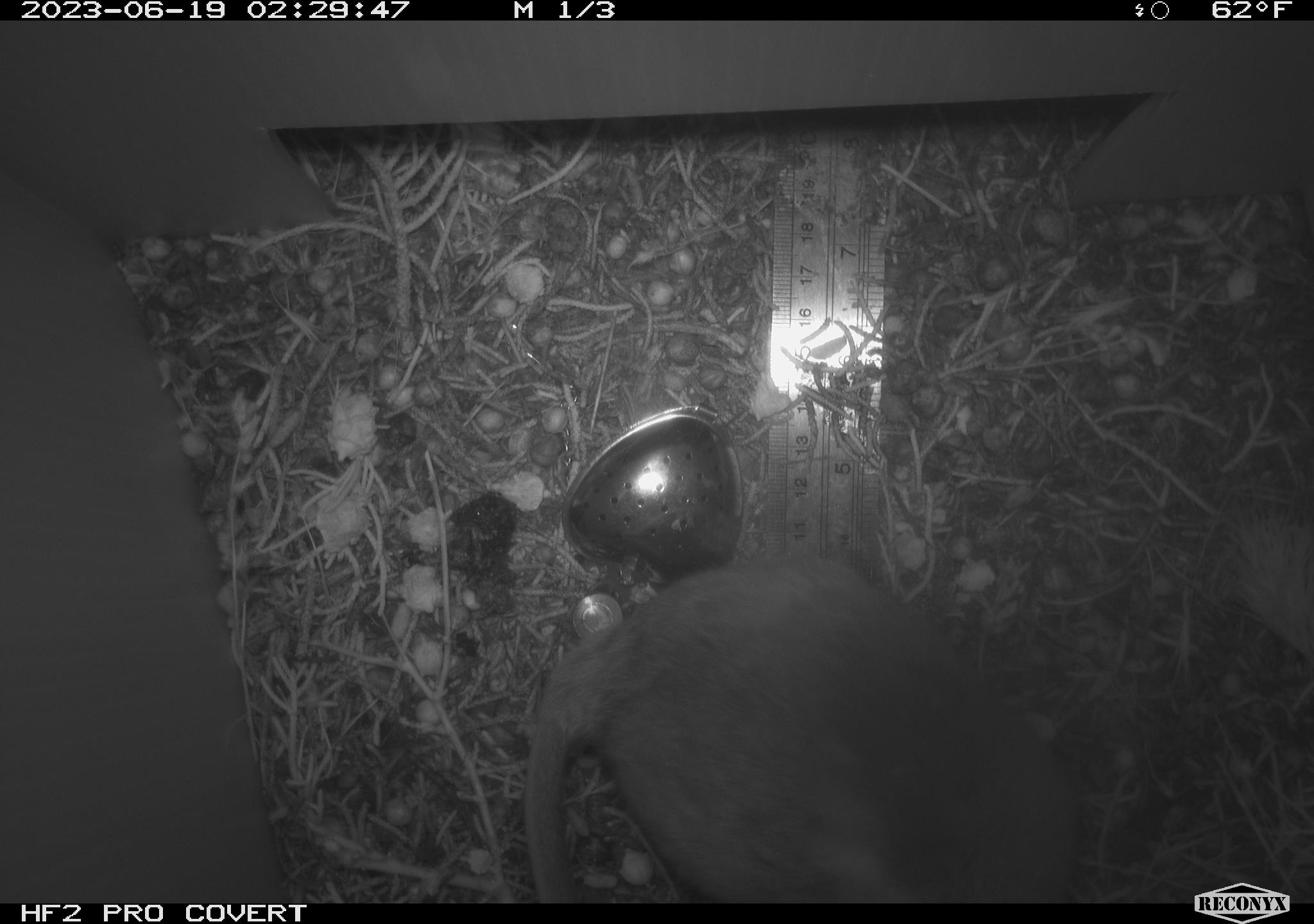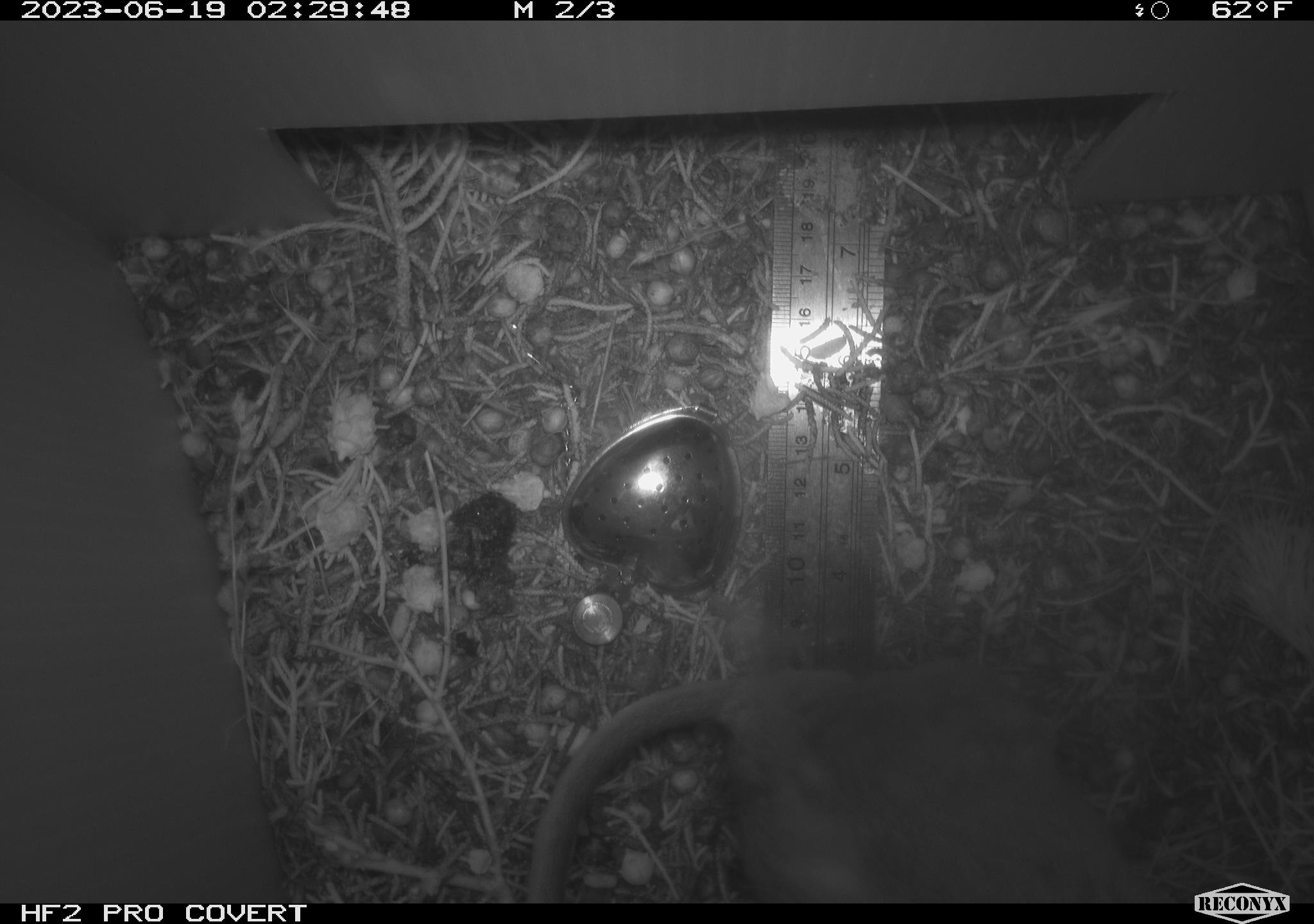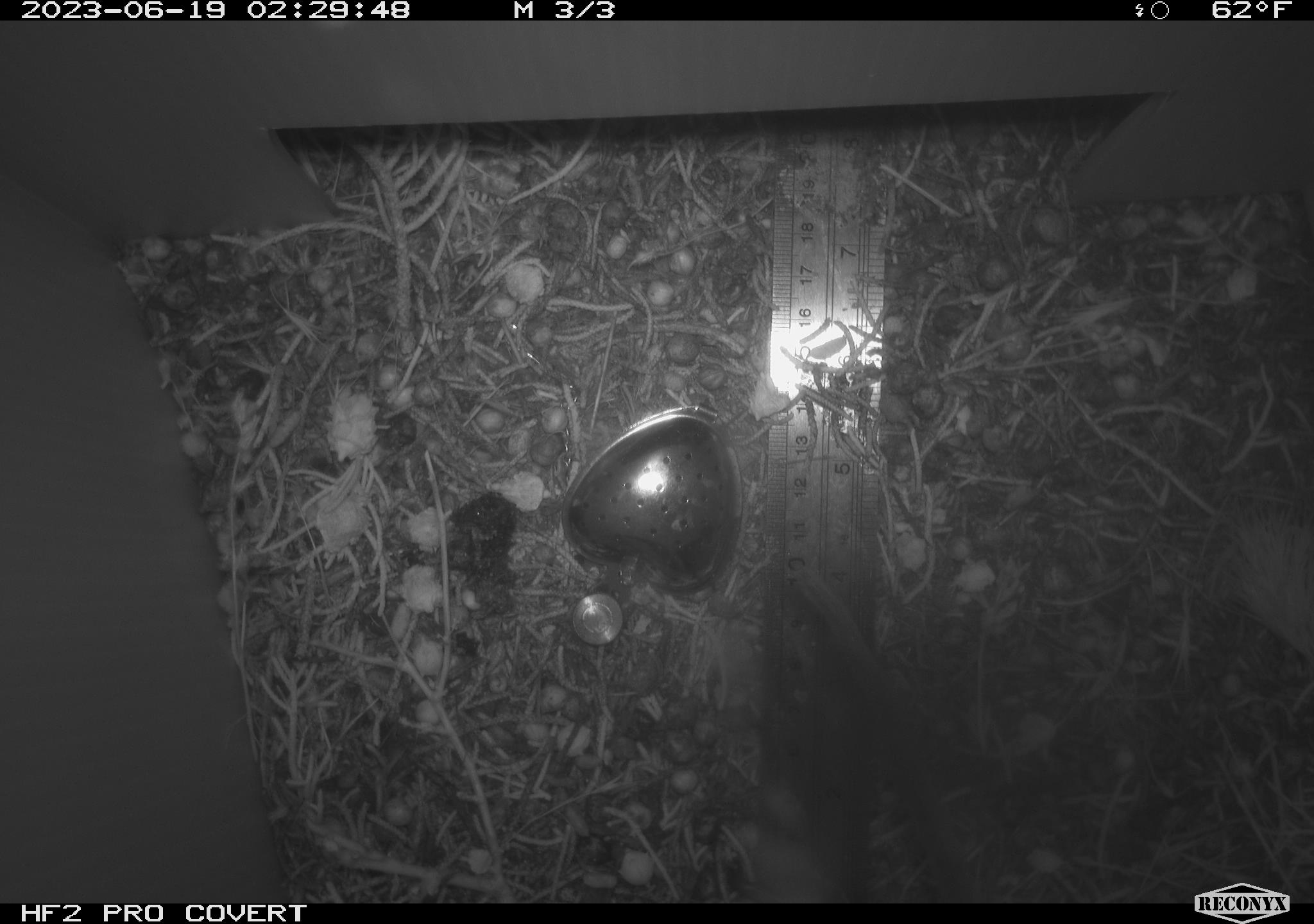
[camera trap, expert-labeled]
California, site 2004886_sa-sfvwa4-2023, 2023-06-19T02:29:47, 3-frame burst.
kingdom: Animalia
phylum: Chordata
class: Mammalia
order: Rodentia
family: Cricetidae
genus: Neotoma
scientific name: Neotoma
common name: pack rat or woodrat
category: neotoma species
Neotoma species (pack rat or woodrat) (Neotoma).